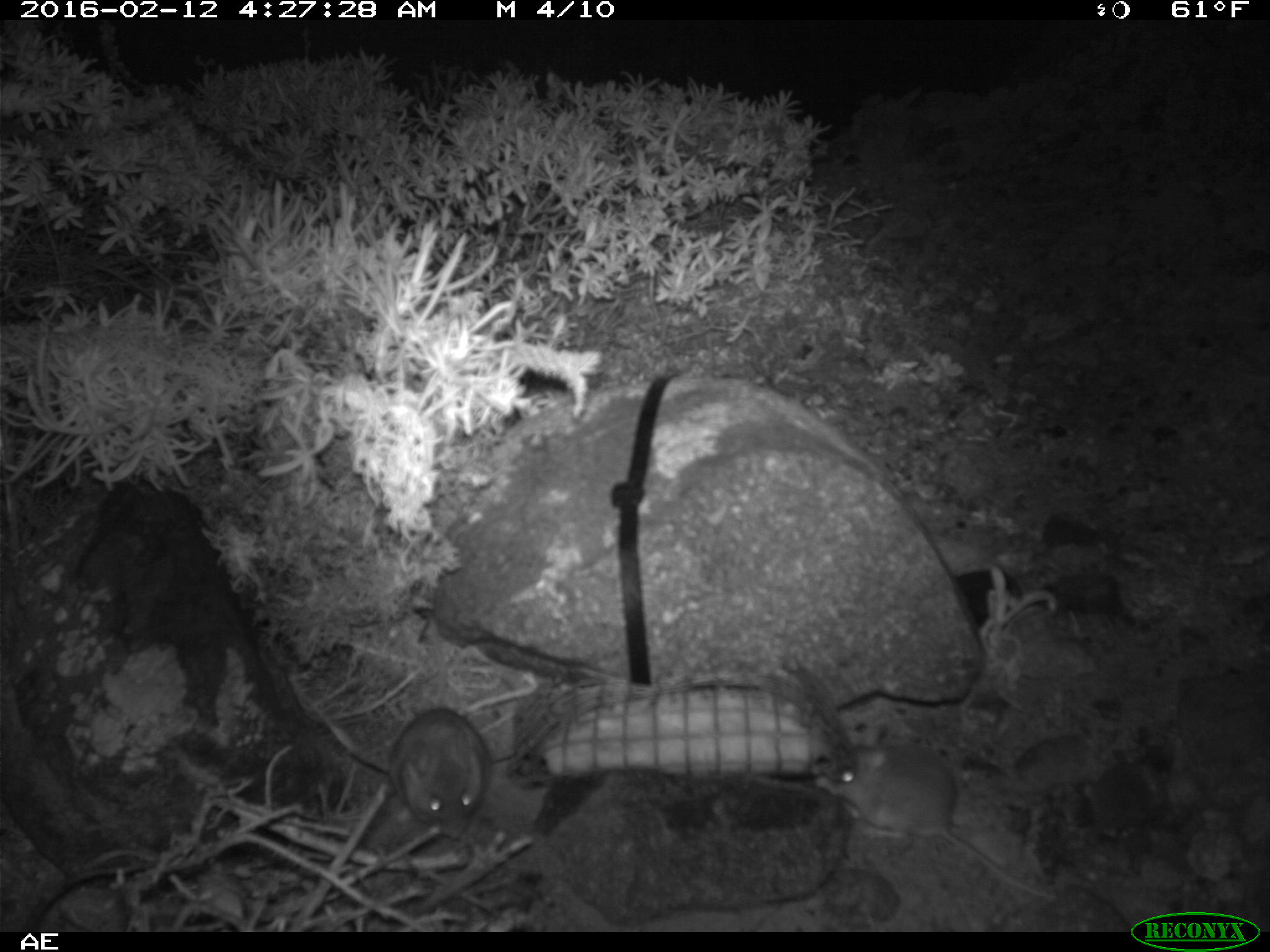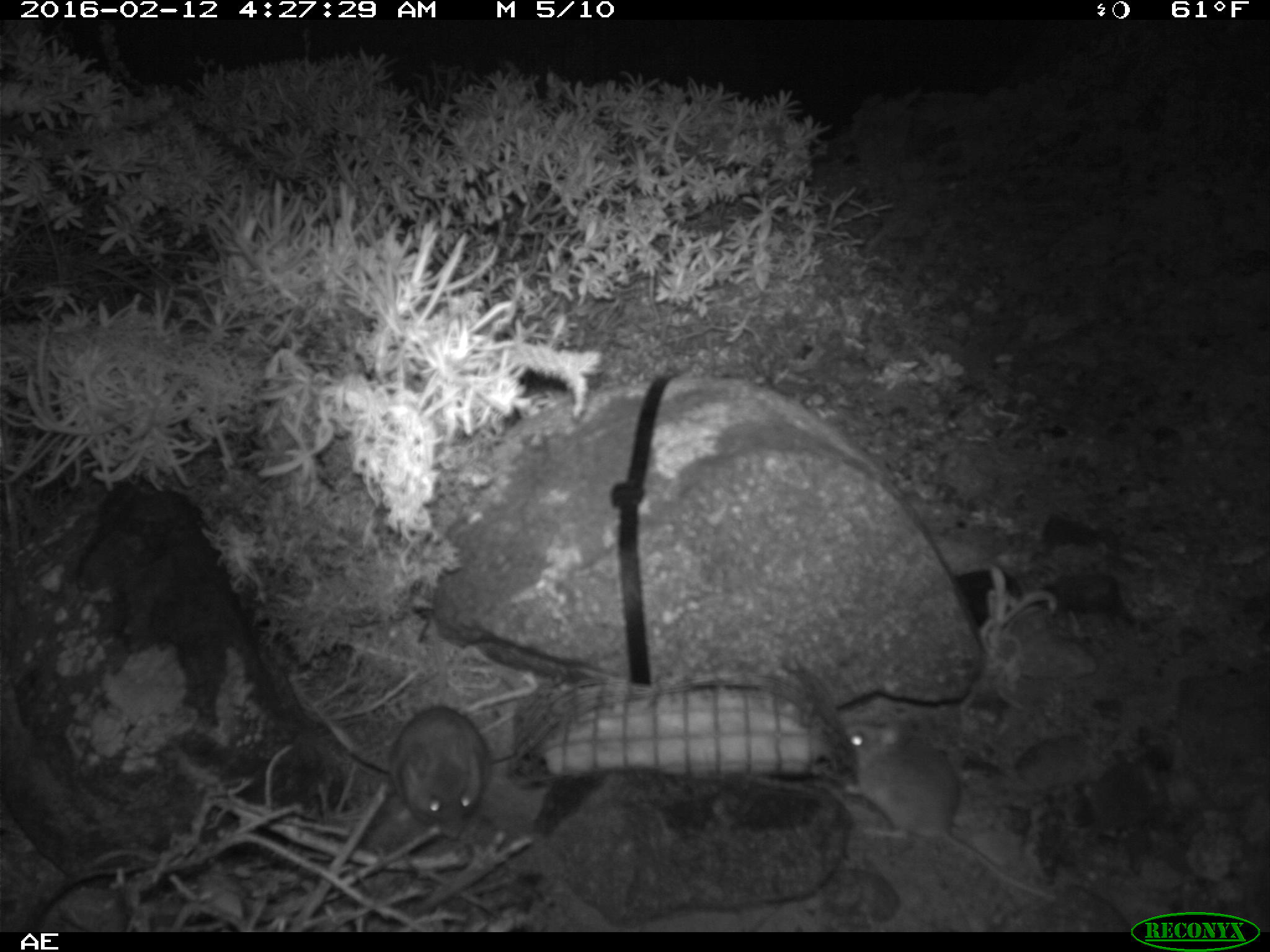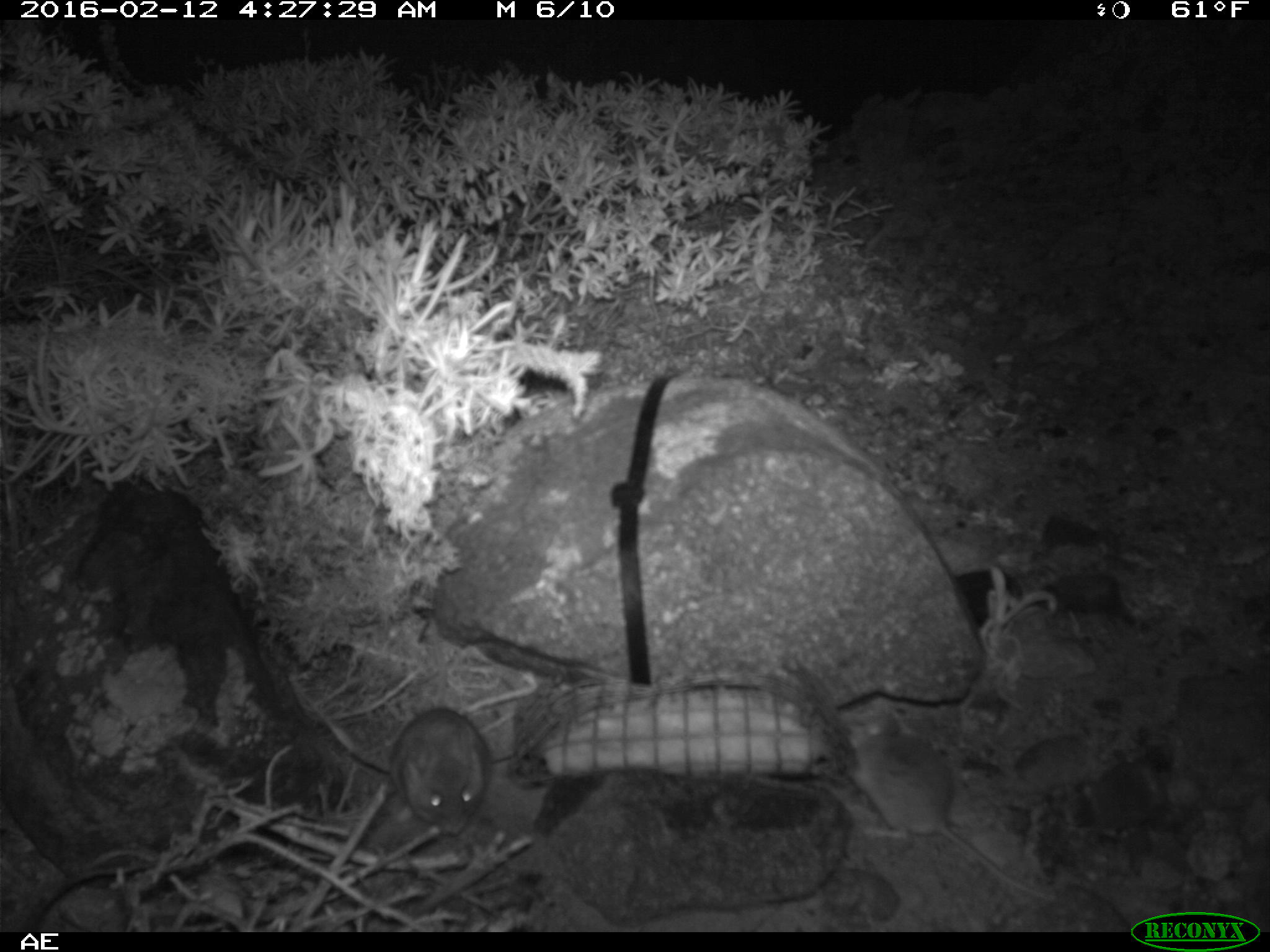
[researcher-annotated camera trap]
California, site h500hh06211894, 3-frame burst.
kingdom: Animalia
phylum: Chordata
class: Mammalia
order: Rodentia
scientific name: Rodentia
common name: rodent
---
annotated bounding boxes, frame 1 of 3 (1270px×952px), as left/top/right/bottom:
rodent: 814/723/1052/899; 388/608/493/839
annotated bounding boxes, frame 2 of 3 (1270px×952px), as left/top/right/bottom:
rodent: 844/714/1062/901; 395/704/492/832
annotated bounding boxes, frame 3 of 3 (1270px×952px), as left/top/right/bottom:
rodent: 837/707/1059/901; 87/839/255/929; 389/704/485/836